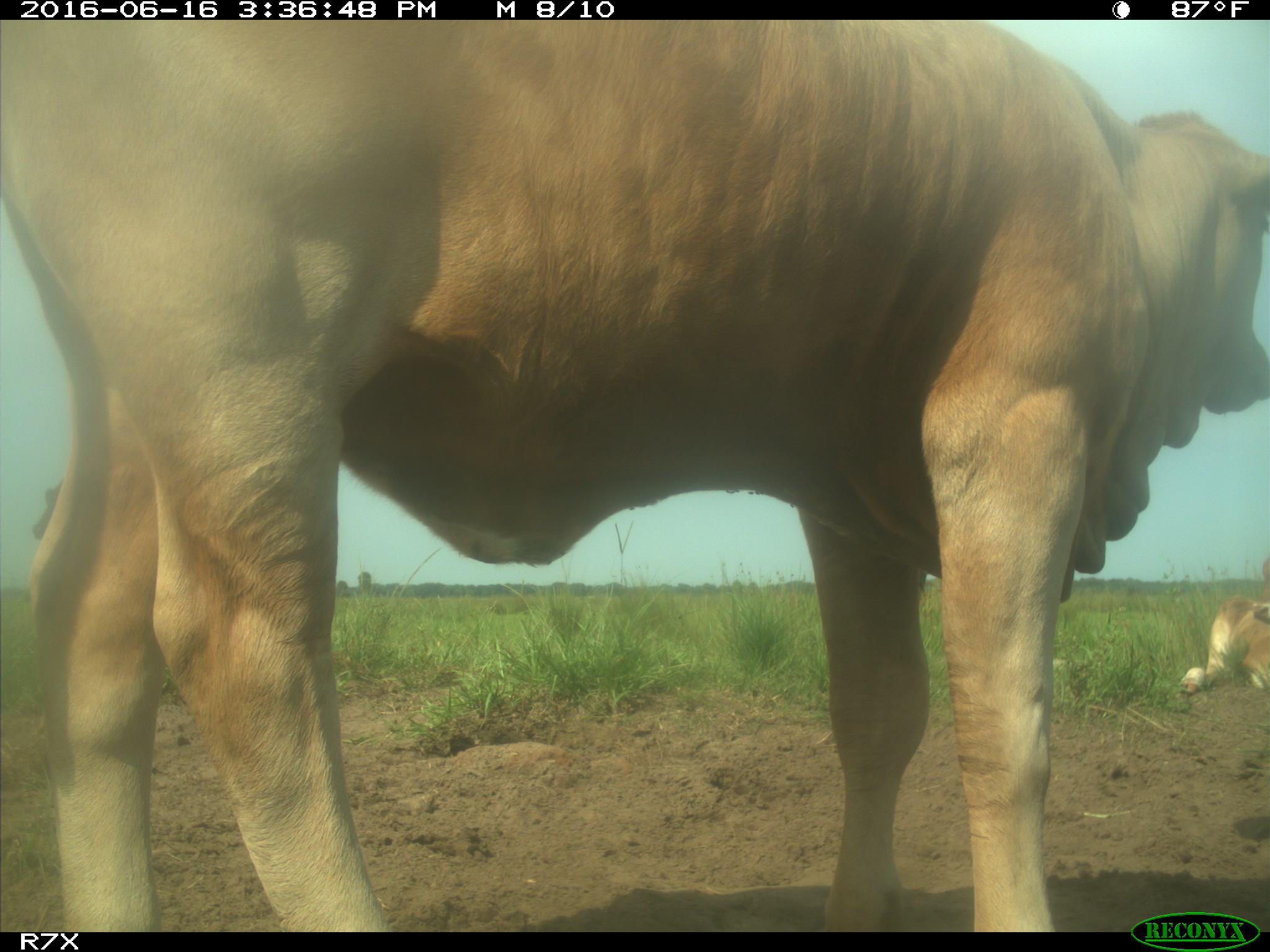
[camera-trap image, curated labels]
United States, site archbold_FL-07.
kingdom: Animalia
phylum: Chordata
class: Mammalia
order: Artiodactyla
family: Bovidae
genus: Bos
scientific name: Bos taurus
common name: domestic cow